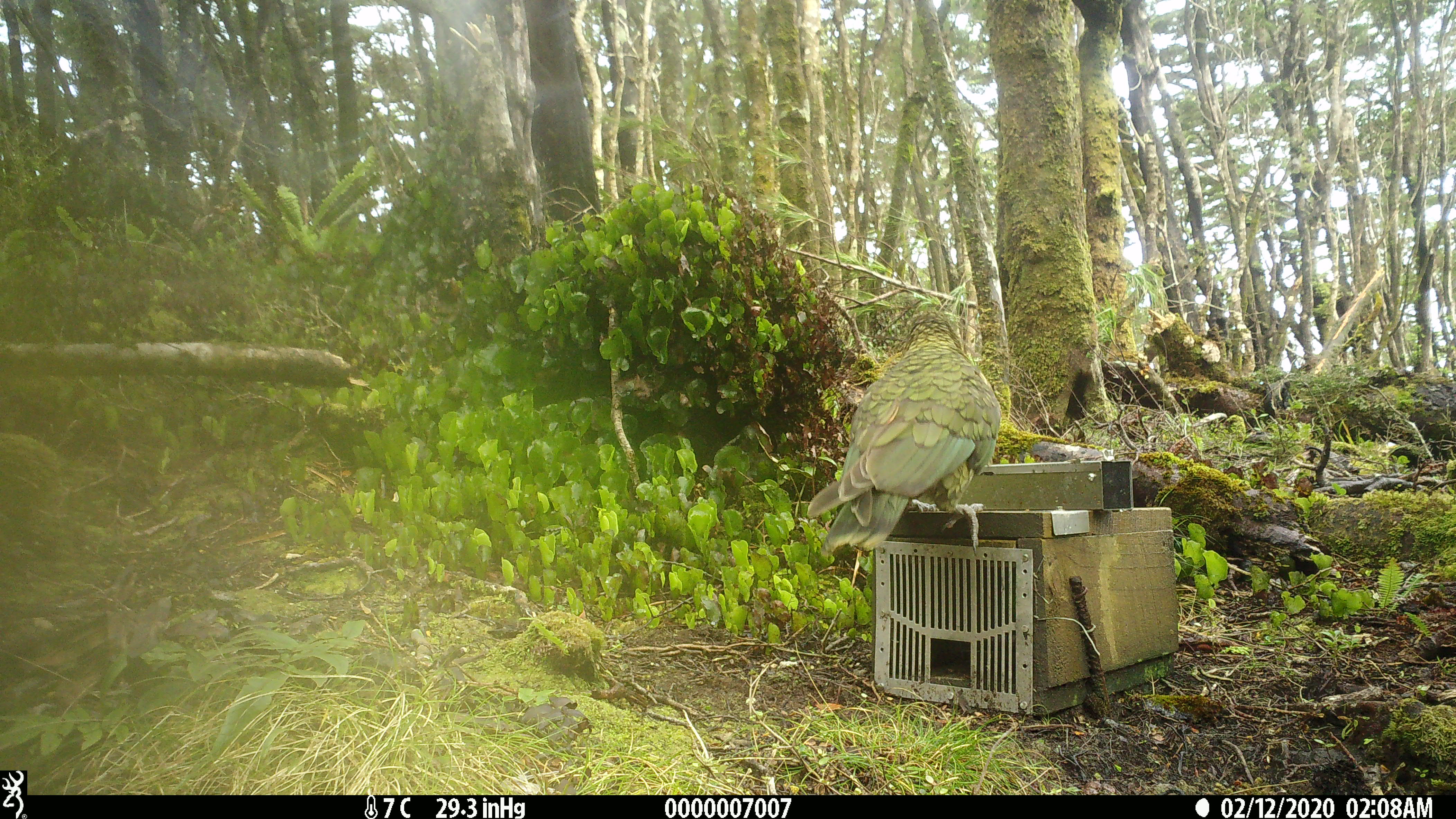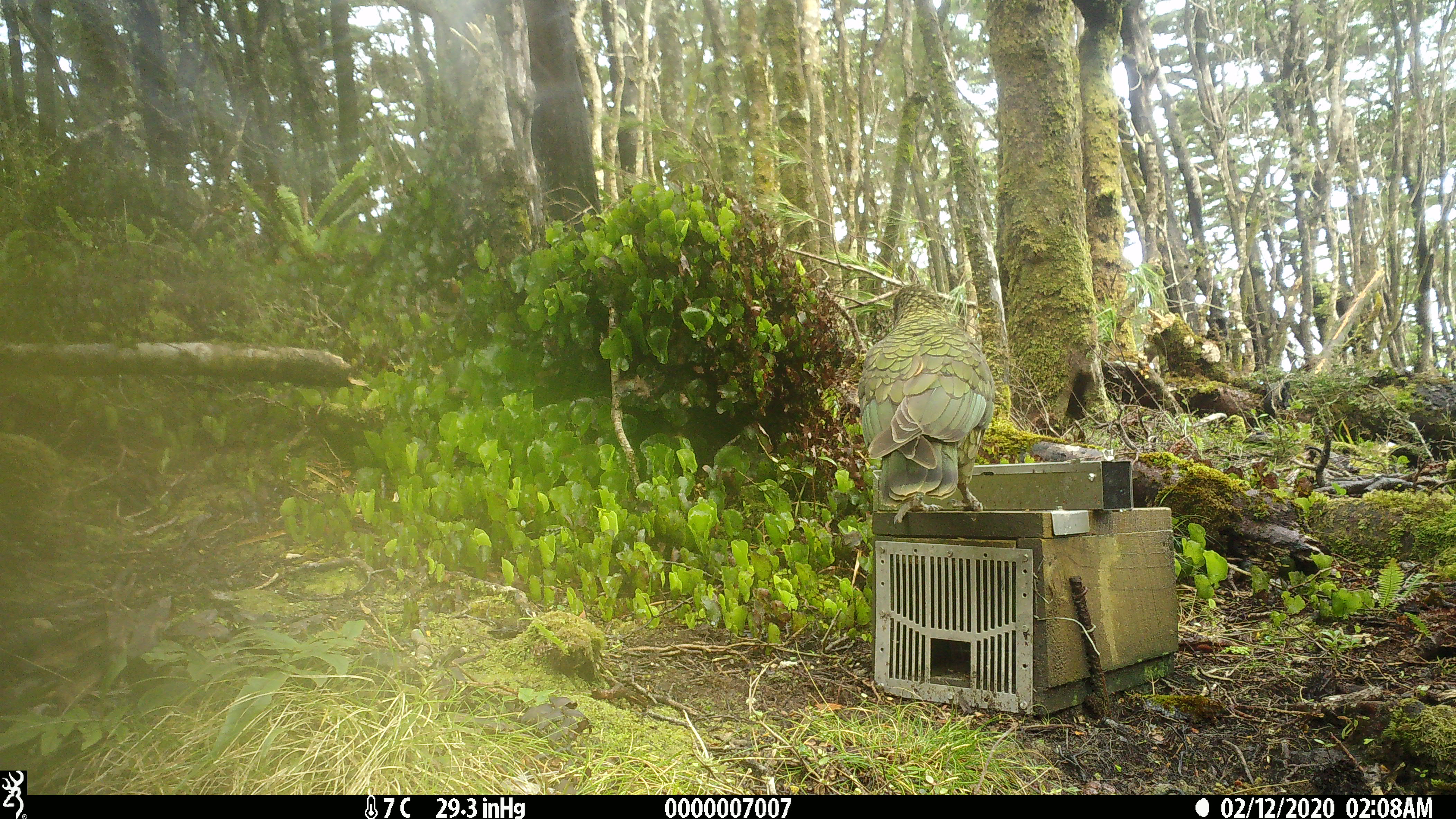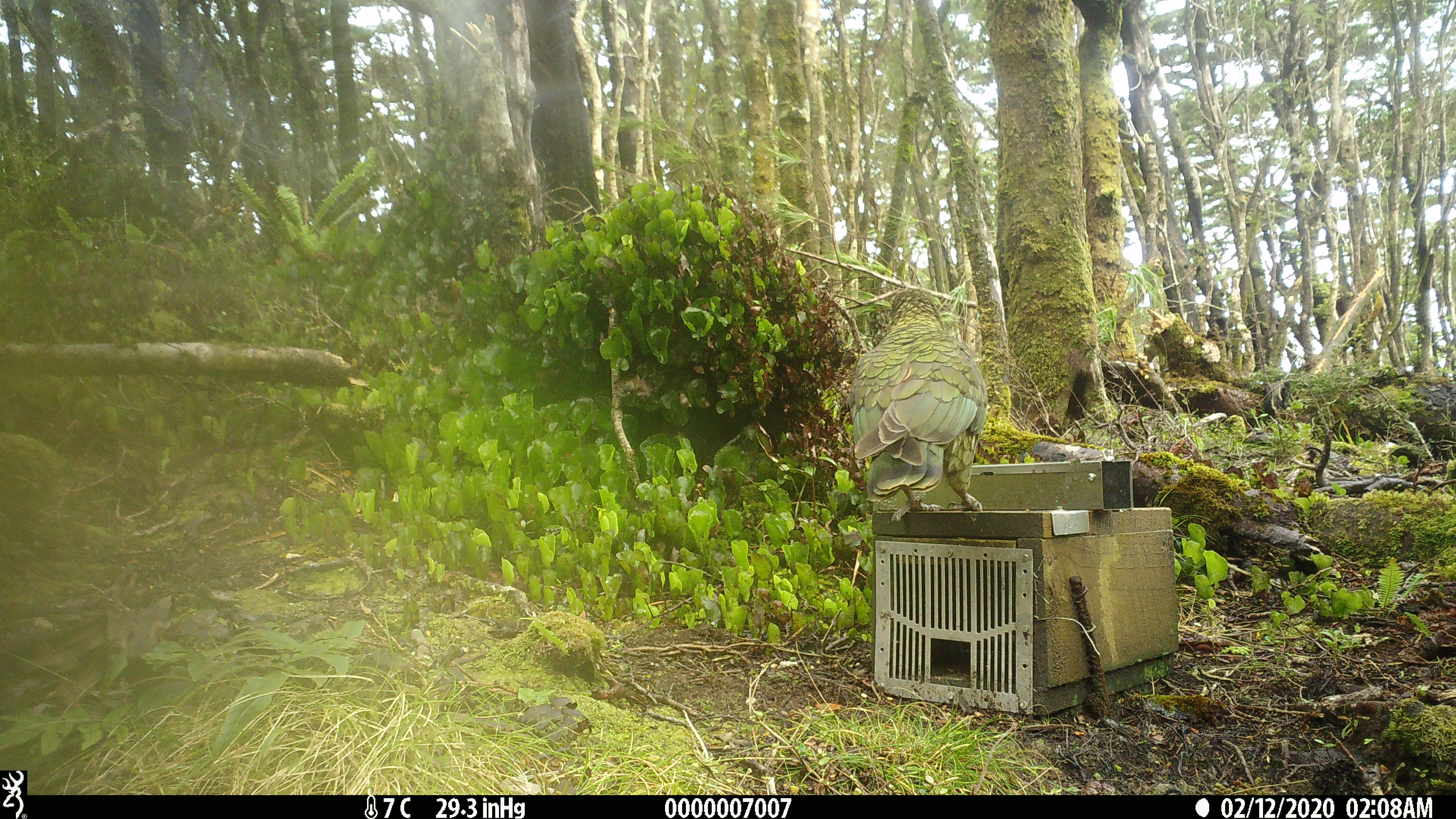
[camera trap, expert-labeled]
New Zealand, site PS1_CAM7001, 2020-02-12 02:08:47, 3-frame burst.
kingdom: Animalia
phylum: Chordata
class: Aves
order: Psittaciformes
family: Strigopidae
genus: Nestor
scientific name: Nestor notabilis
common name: kea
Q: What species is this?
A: Kea (Nestor notabilis).